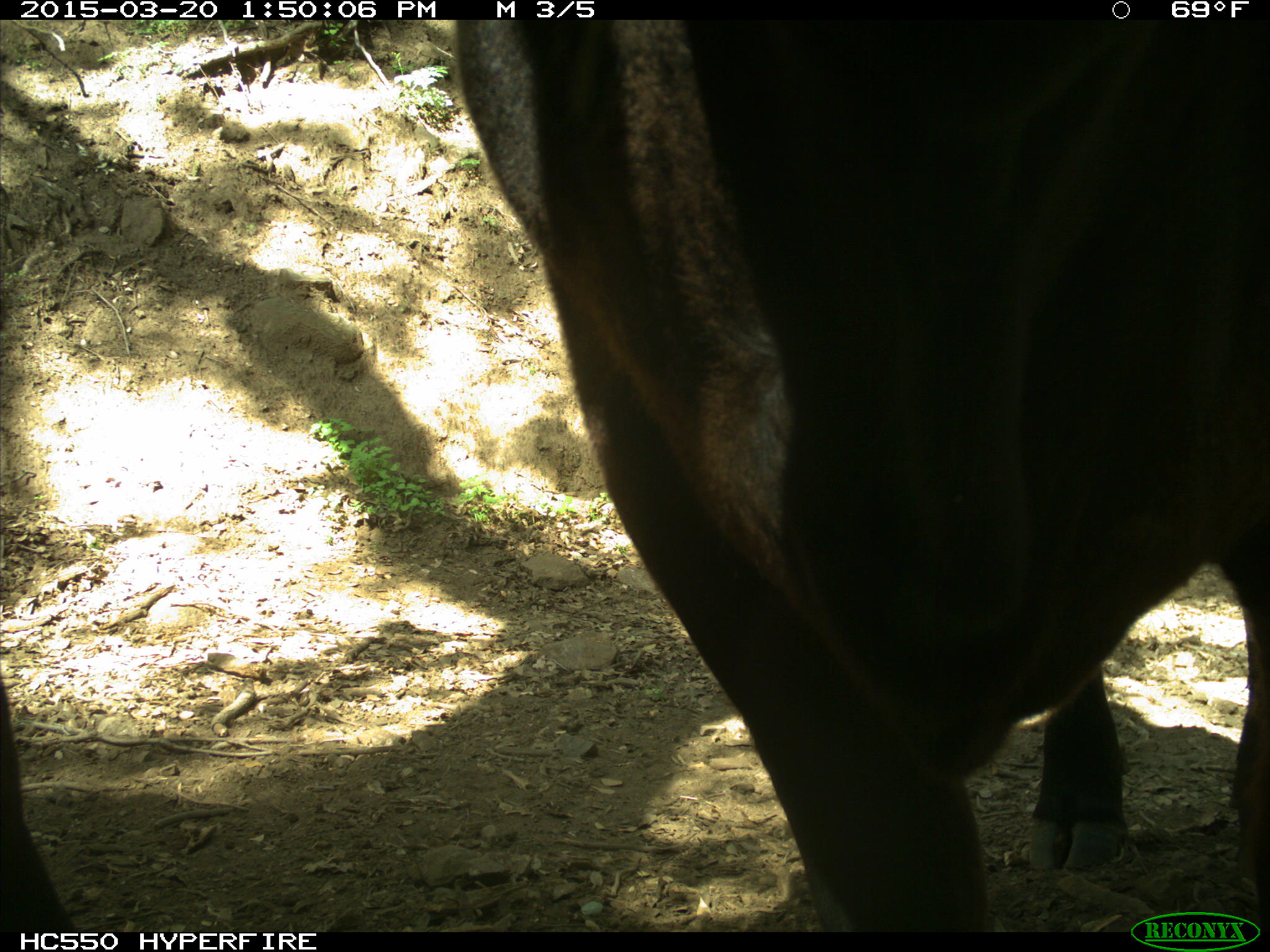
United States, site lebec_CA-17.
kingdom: Animalia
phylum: Chordata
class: Mammalia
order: Artiodactyla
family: Bovidae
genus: Bos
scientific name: Bos taurus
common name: domestic cow